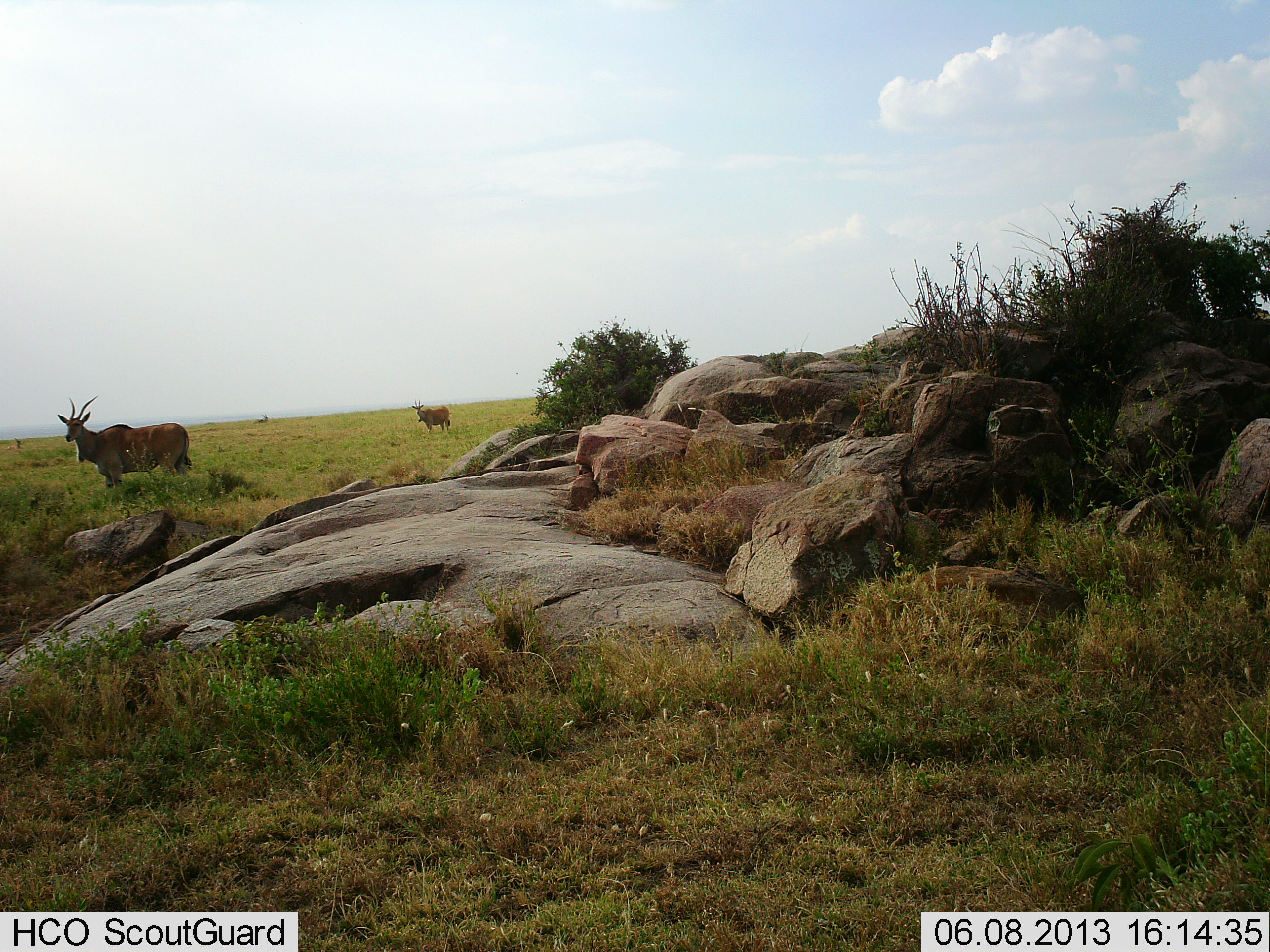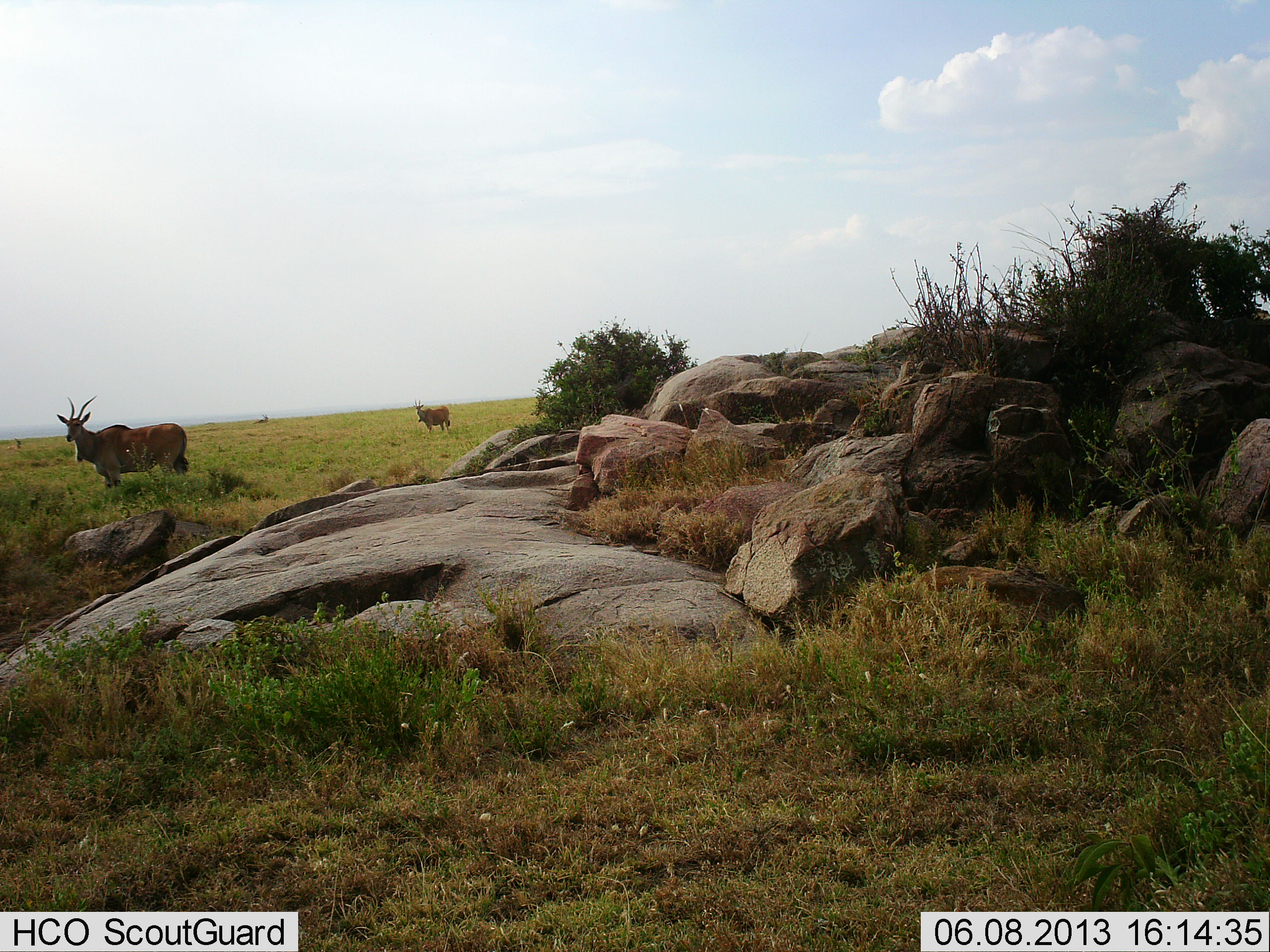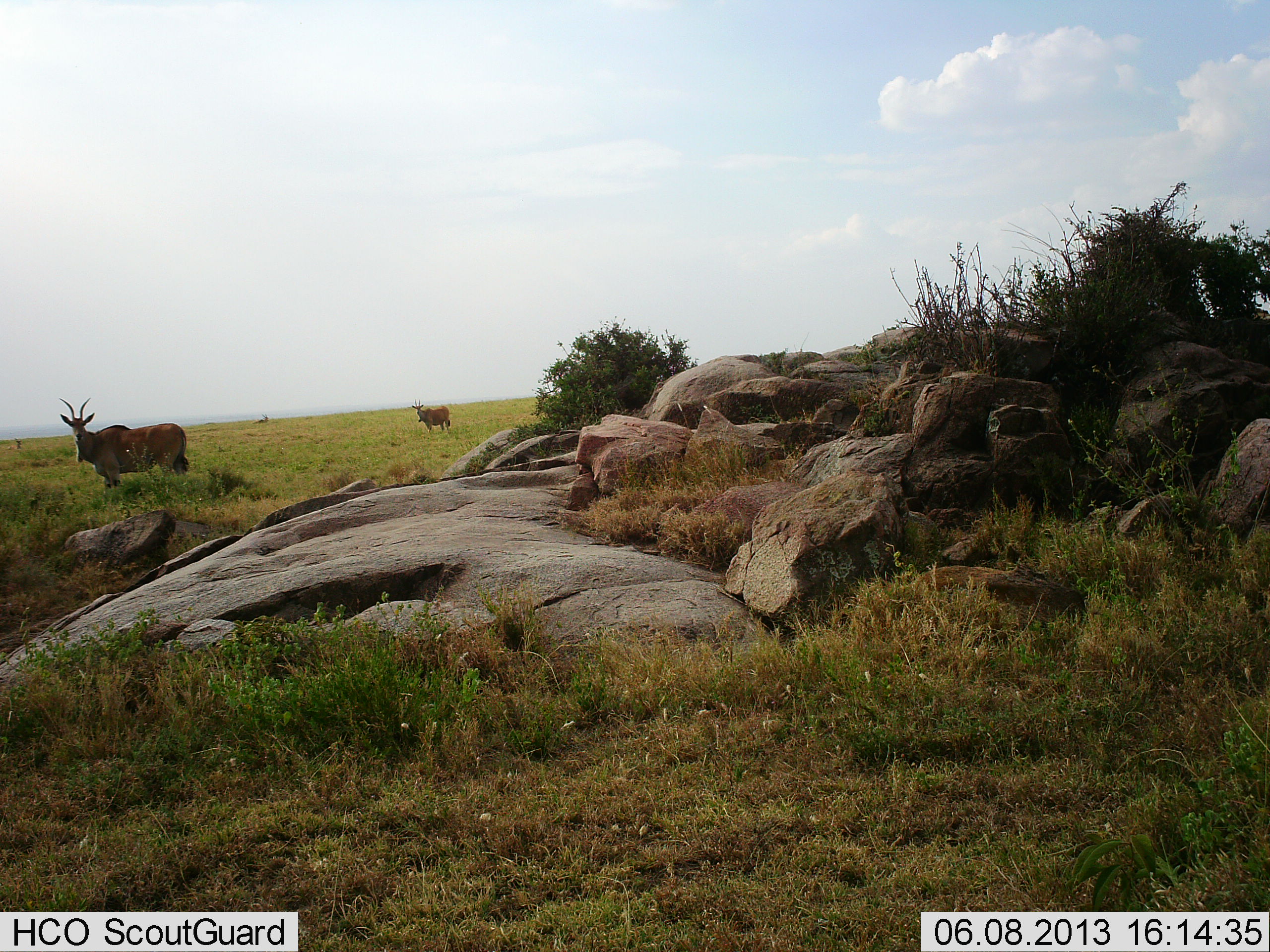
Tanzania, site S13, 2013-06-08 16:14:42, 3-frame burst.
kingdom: Animalia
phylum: Chordata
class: Mammalia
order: Artiodactyla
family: Bovidae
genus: Tragelaphus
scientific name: Tragelaphus oryx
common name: eland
Eland (Tragelaphus oryx), count 2. Behavior (volunteer vote fractions): standing 100%, resting 0%, moving 0%, interacting 0%. Young present (vote fraction): 0%. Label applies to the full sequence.